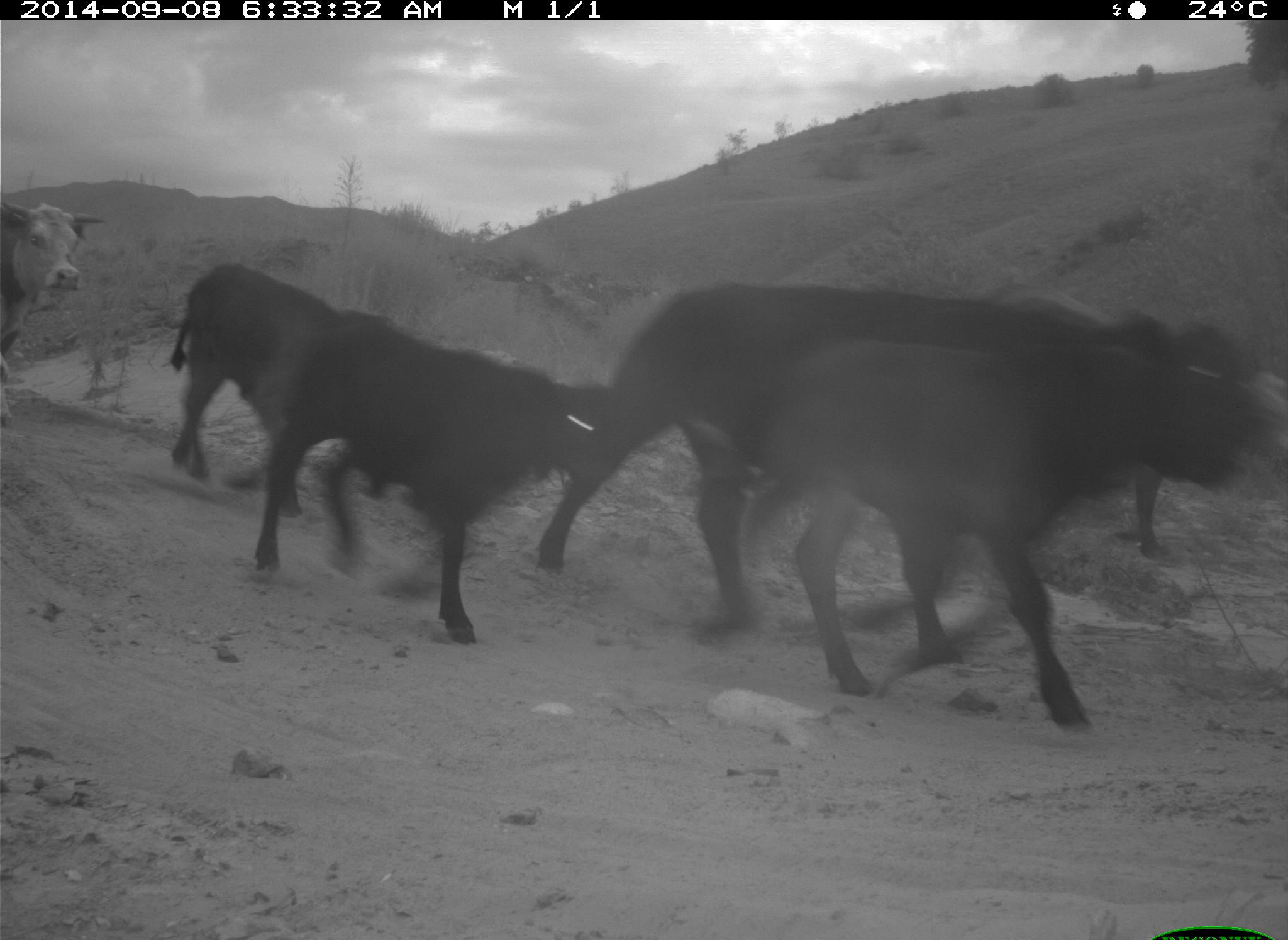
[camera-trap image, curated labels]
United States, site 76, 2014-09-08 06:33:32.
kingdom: Animalia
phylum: Chordata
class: Mammalia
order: Artiodactyla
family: Bovidae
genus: Bos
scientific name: Bos taurus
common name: cow